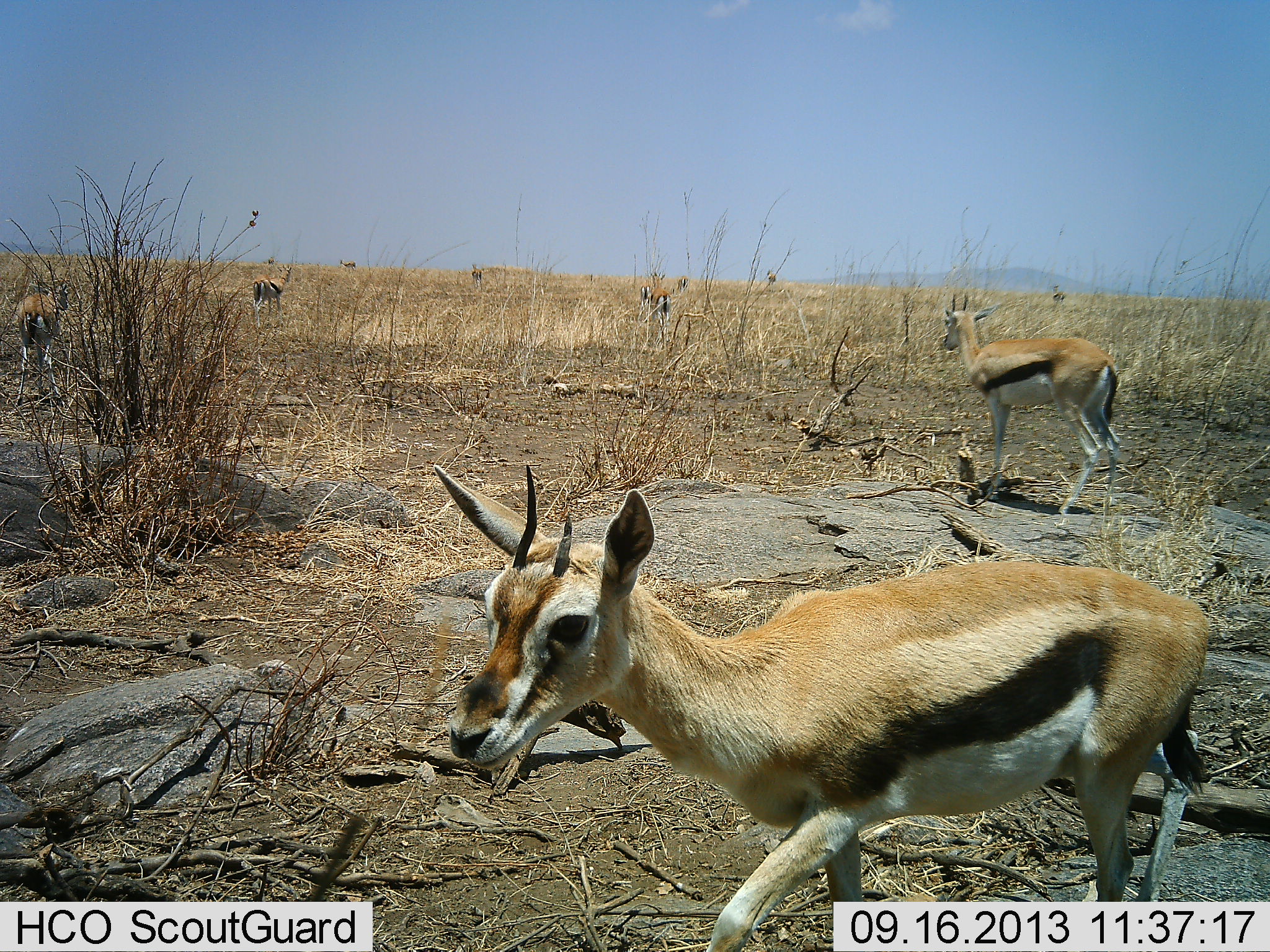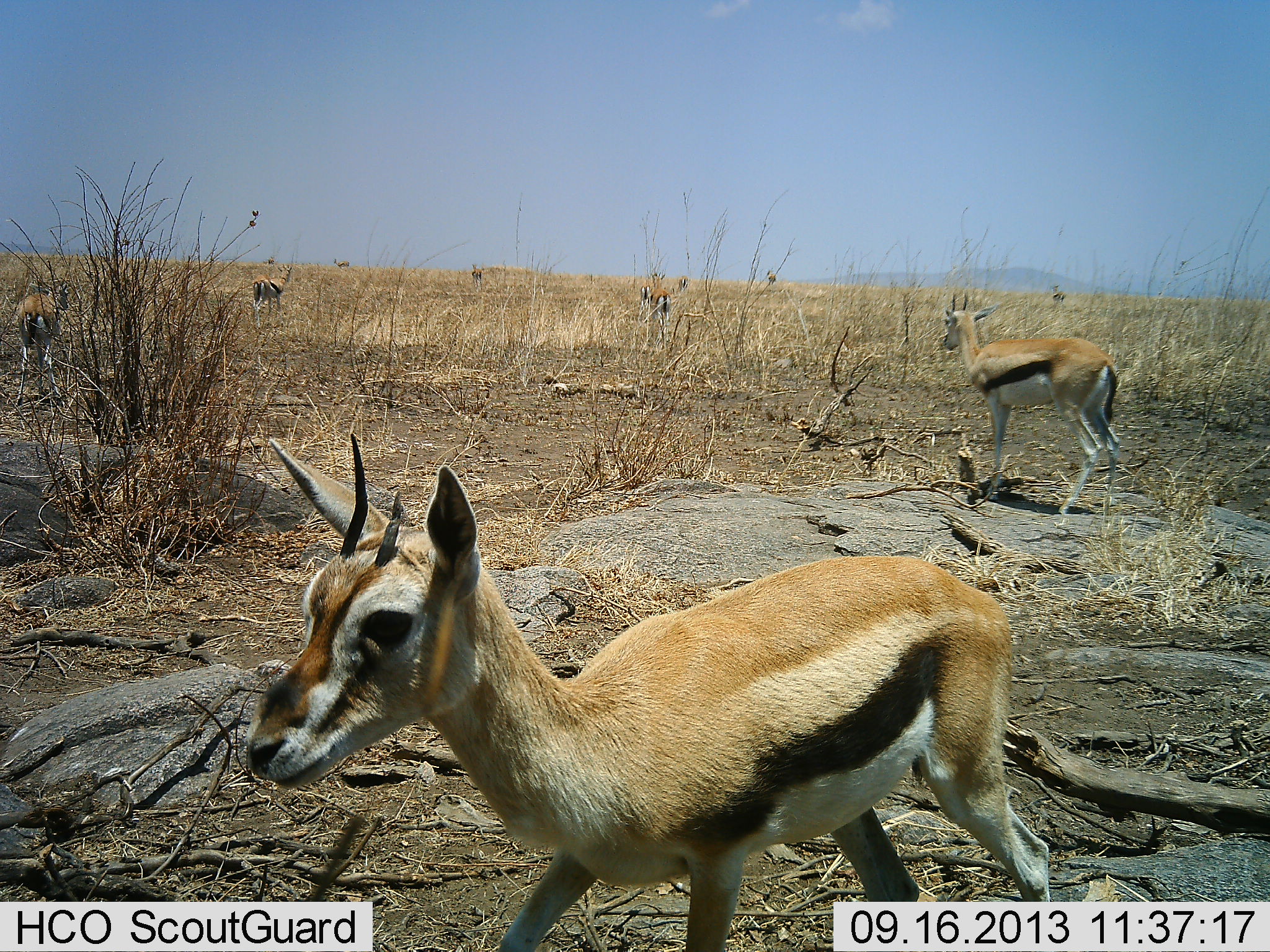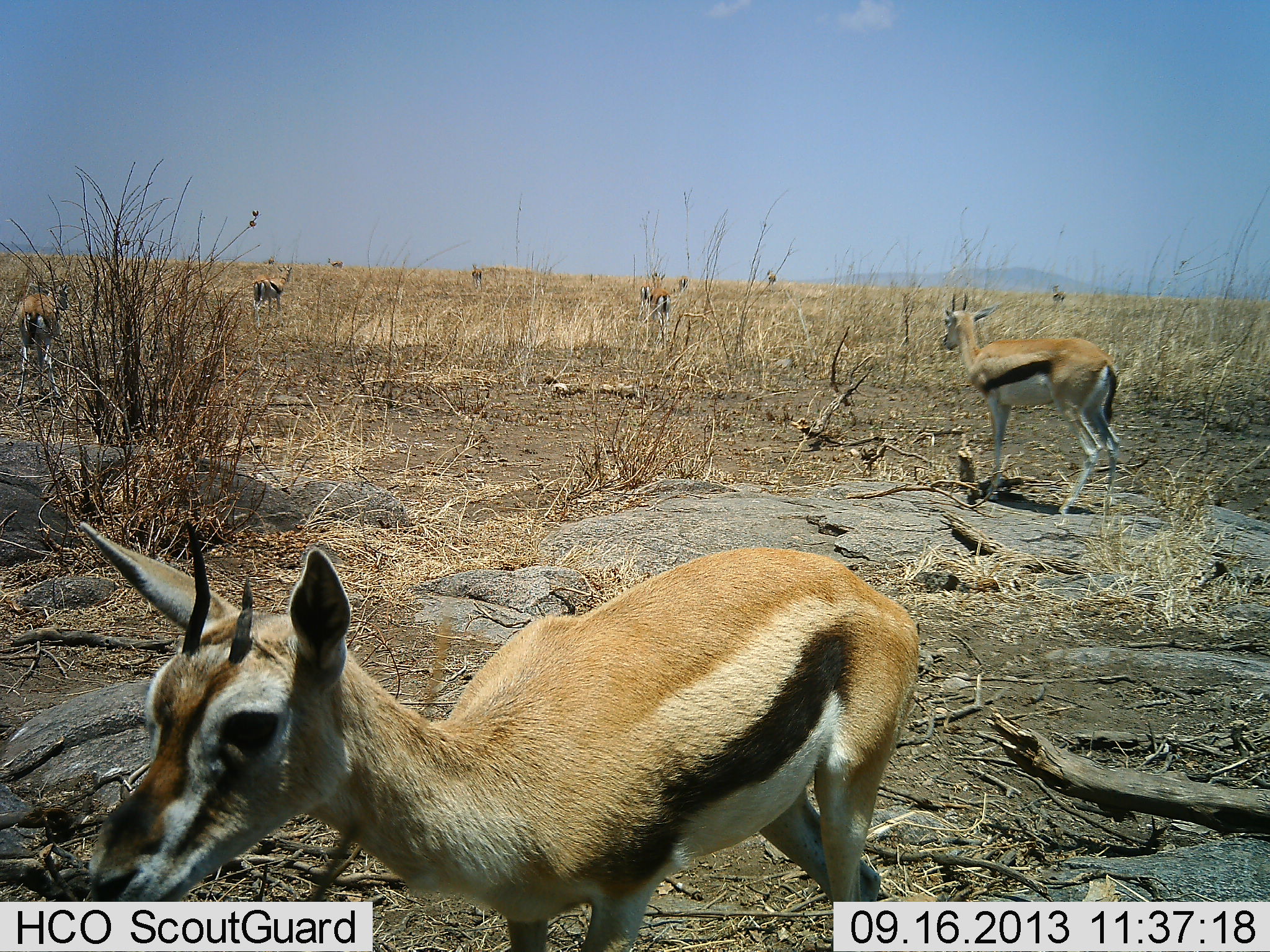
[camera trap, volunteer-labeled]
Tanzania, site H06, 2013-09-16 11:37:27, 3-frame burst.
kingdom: Animalia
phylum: Chordata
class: Mammalia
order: Artiodactyla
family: Bovidae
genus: Eudorcas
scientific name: Eudorcas thomsonii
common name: thomson's gazelle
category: gazellethomsons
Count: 9.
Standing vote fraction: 87%.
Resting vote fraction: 13%.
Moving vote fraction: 65%.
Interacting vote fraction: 10%.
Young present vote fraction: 0%.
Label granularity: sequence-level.